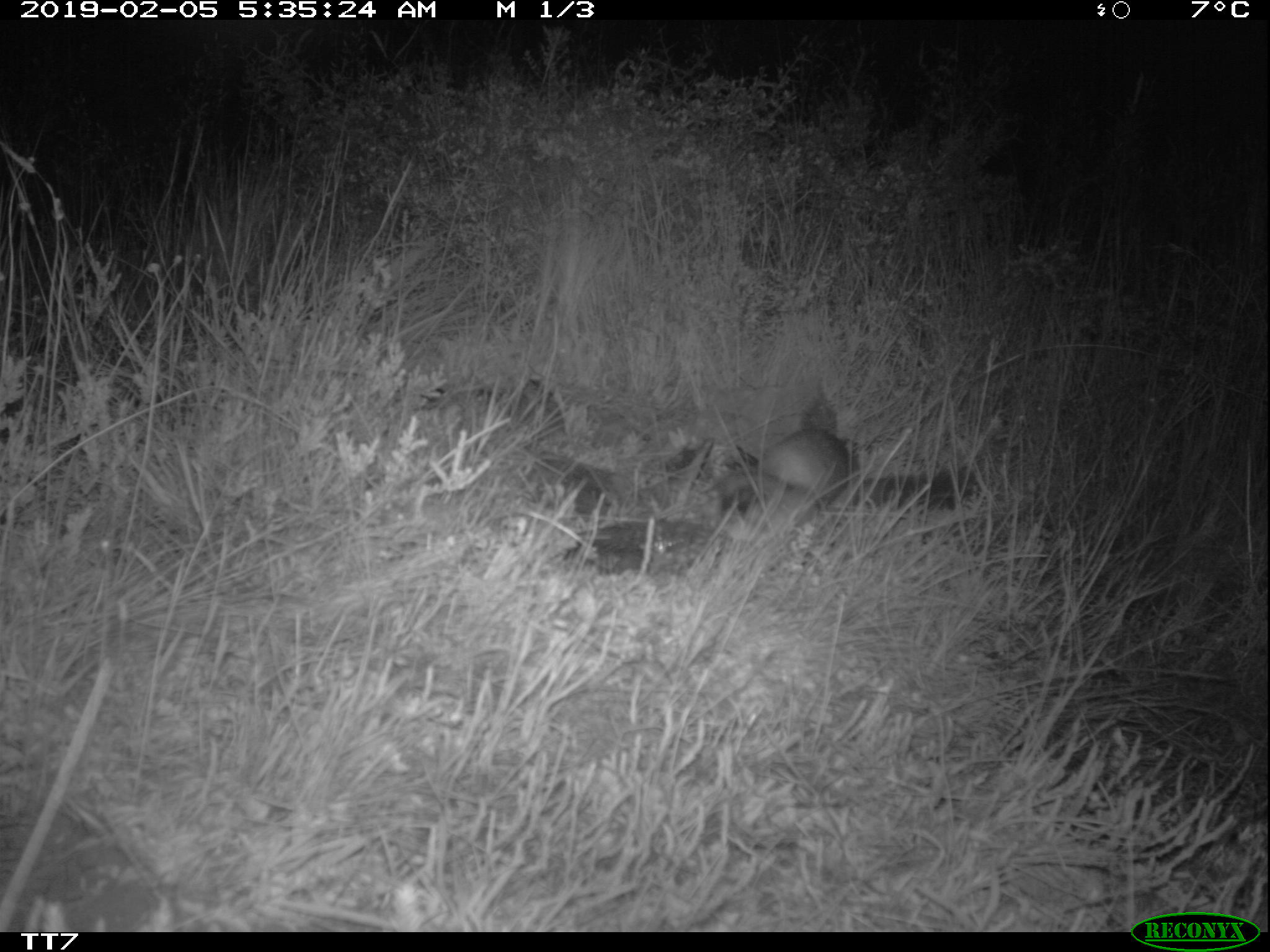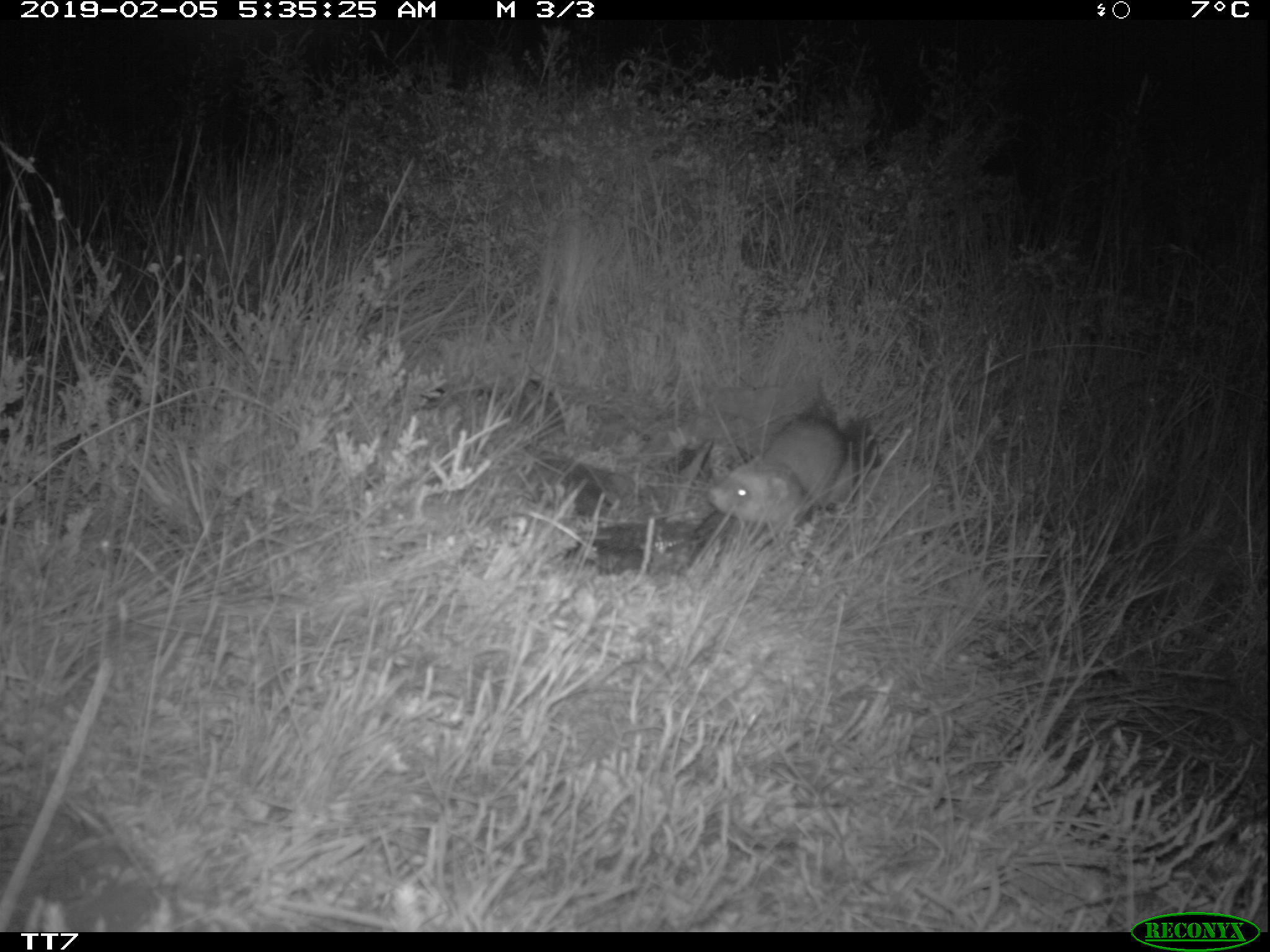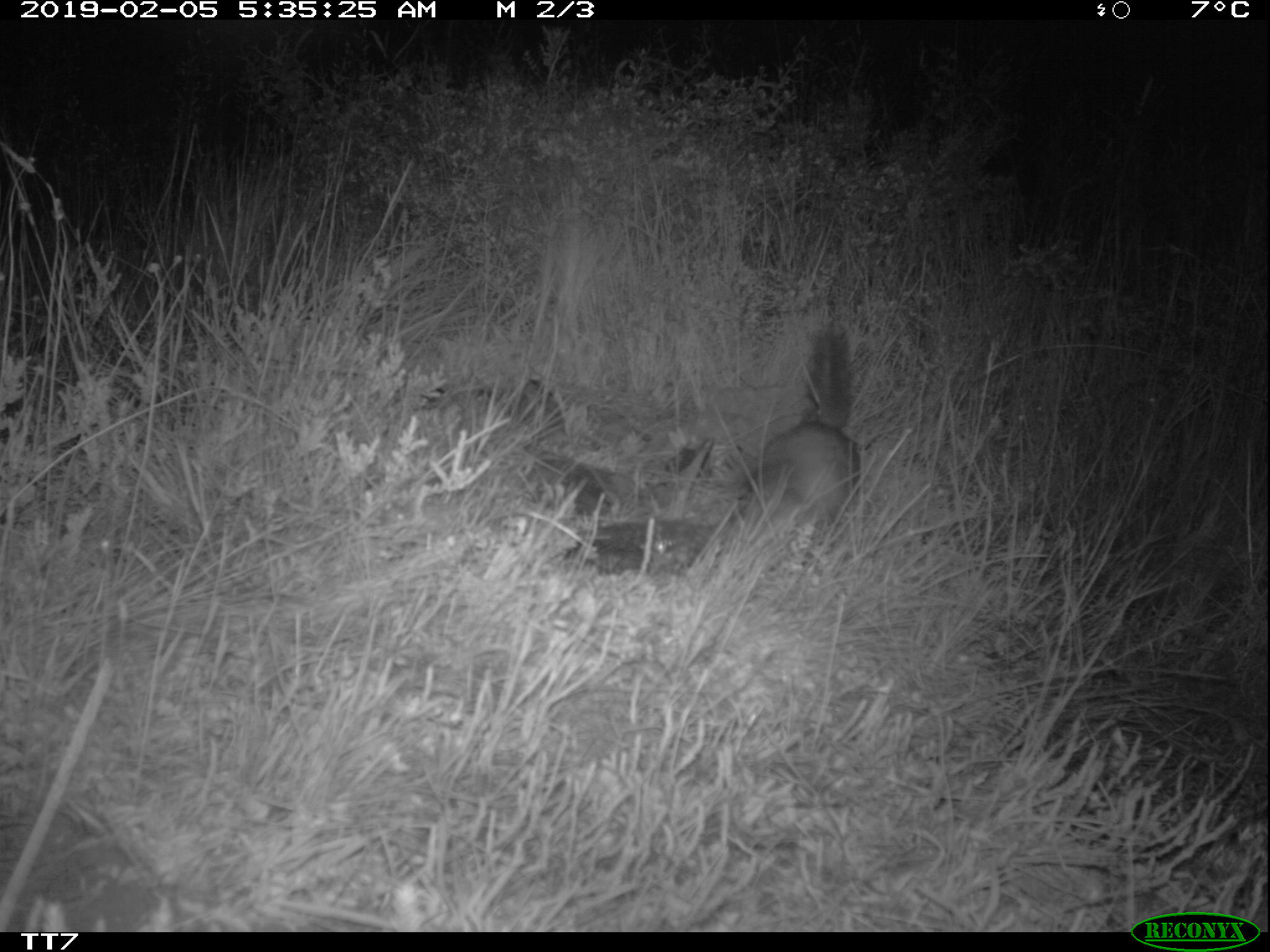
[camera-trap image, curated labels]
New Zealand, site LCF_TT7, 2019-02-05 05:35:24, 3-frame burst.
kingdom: Animalia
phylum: Chordata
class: Mammalia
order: Carnivora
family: Mustelidae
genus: Mustela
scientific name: Mustela furo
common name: ferret